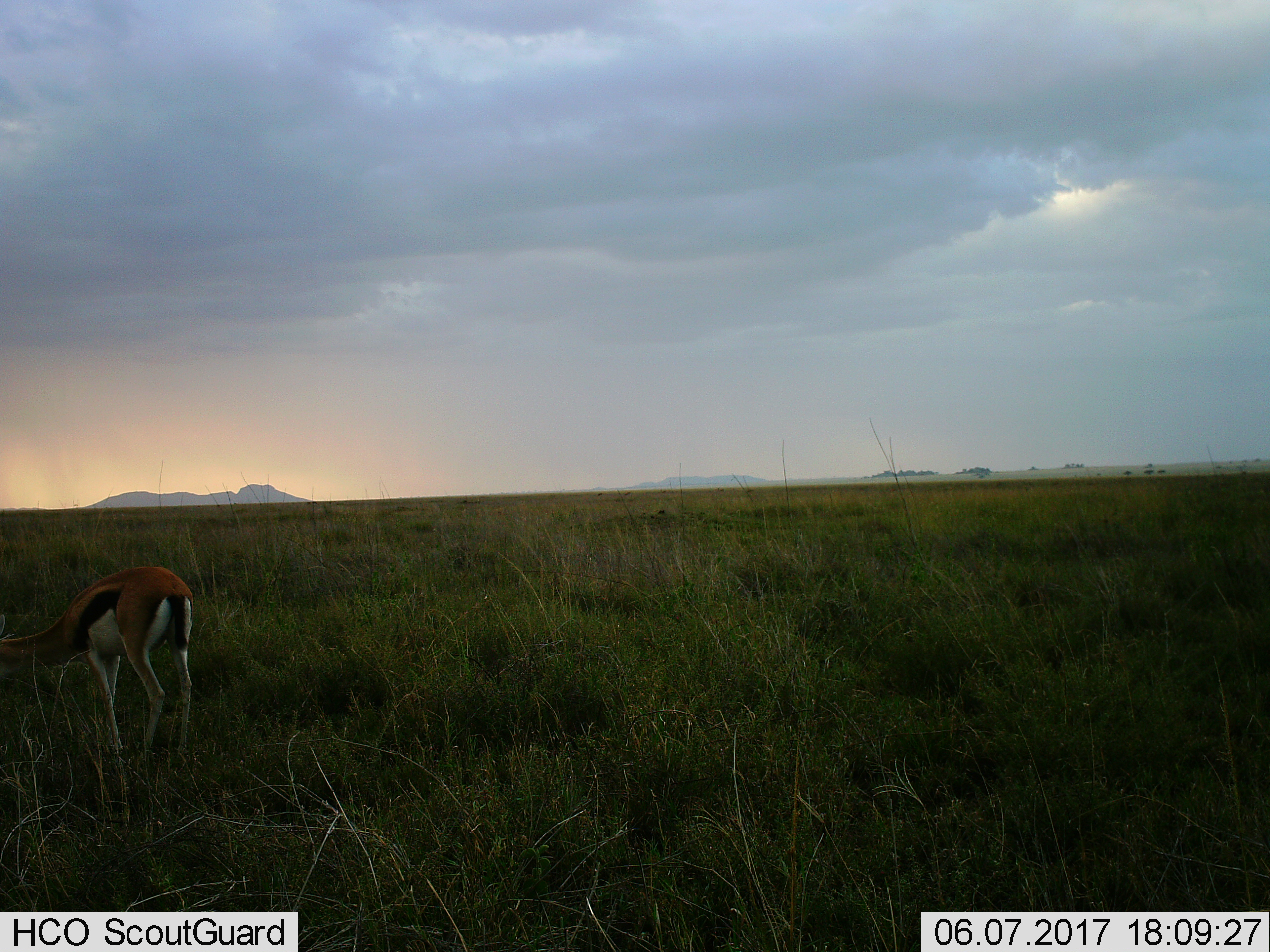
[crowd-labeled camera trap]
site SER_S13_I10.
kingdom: Animalia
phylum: Chordata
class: Mammalia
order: Artiodactyla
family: Bovidae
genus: Eudorcas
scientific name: Eudorcas thomsonii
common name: thomson's gazelle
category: gazellethomsons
Gazellethomsons (thomson's gazelle) (Eudorcas thomsonii), count 1. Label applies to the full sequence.